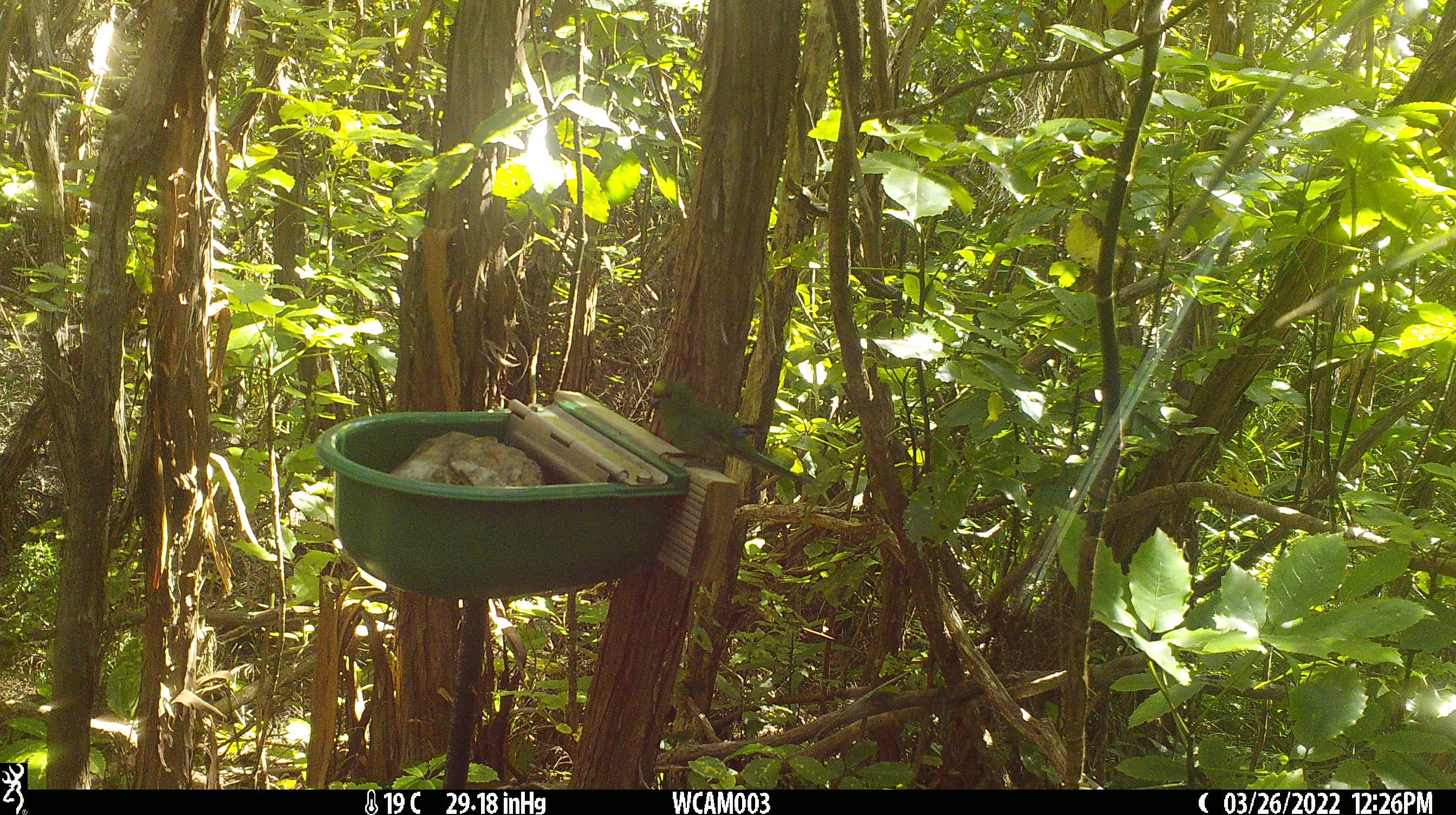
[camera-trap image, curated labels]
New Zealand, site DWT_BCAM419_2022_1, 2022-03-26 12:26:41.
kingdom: Animalia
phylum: Chordata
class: Aves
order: Psittaciformes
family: Psittaculidae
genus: Cyanoramphus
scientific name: Cyanoramphus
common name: parakeet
Parakeet (Cyanoramphus).